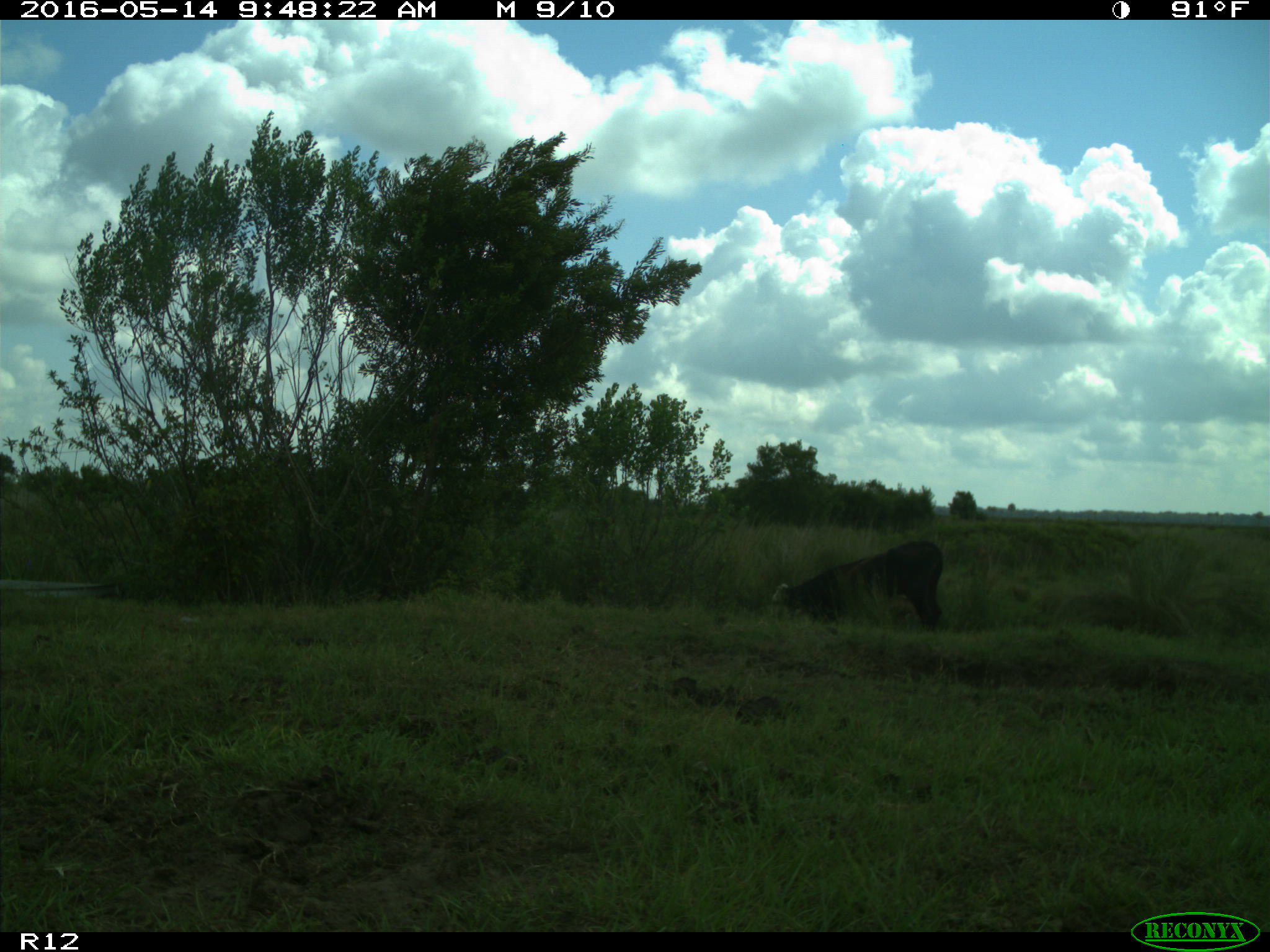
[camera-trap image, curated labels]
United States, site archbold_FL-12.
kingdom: Animalia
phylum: Chordata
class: Mammalia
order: Artiodactyla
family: Bovidae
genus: Bos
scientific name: Bos taurus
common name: domestic cow